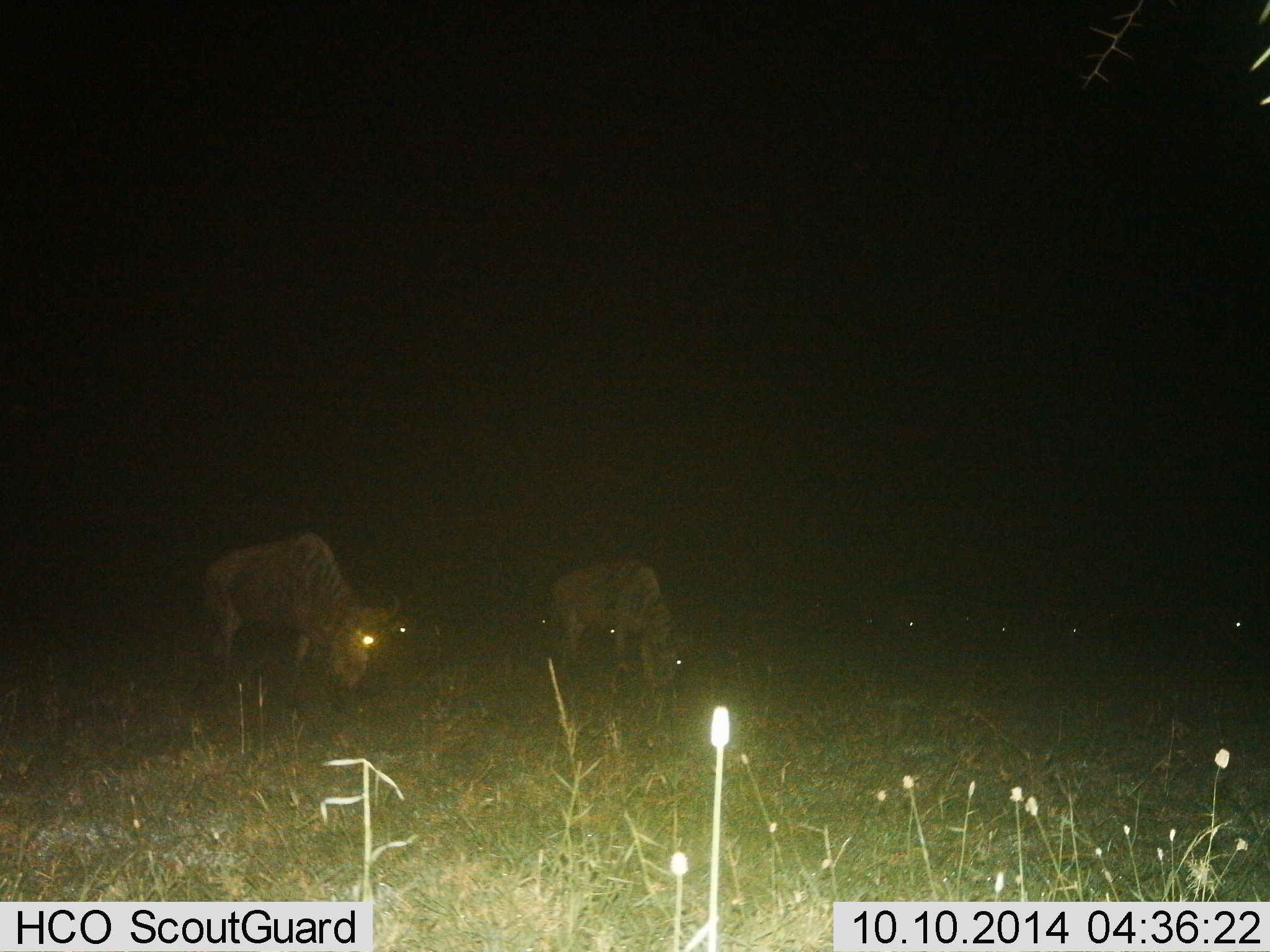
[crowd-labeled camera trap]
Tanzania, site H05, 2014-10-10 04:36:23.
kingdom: Animalia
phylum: Chordata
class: Mammalia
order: Artiodactyla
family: Bovidae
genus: Connochaetes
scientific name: Connochaetes taurinus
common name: blue wildebeest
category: wildebeest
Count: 9.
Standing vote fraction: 20%.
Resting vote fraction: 0%.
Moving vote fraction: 0%.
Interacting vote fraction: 0%.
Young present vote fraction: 0%.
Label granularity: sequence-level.